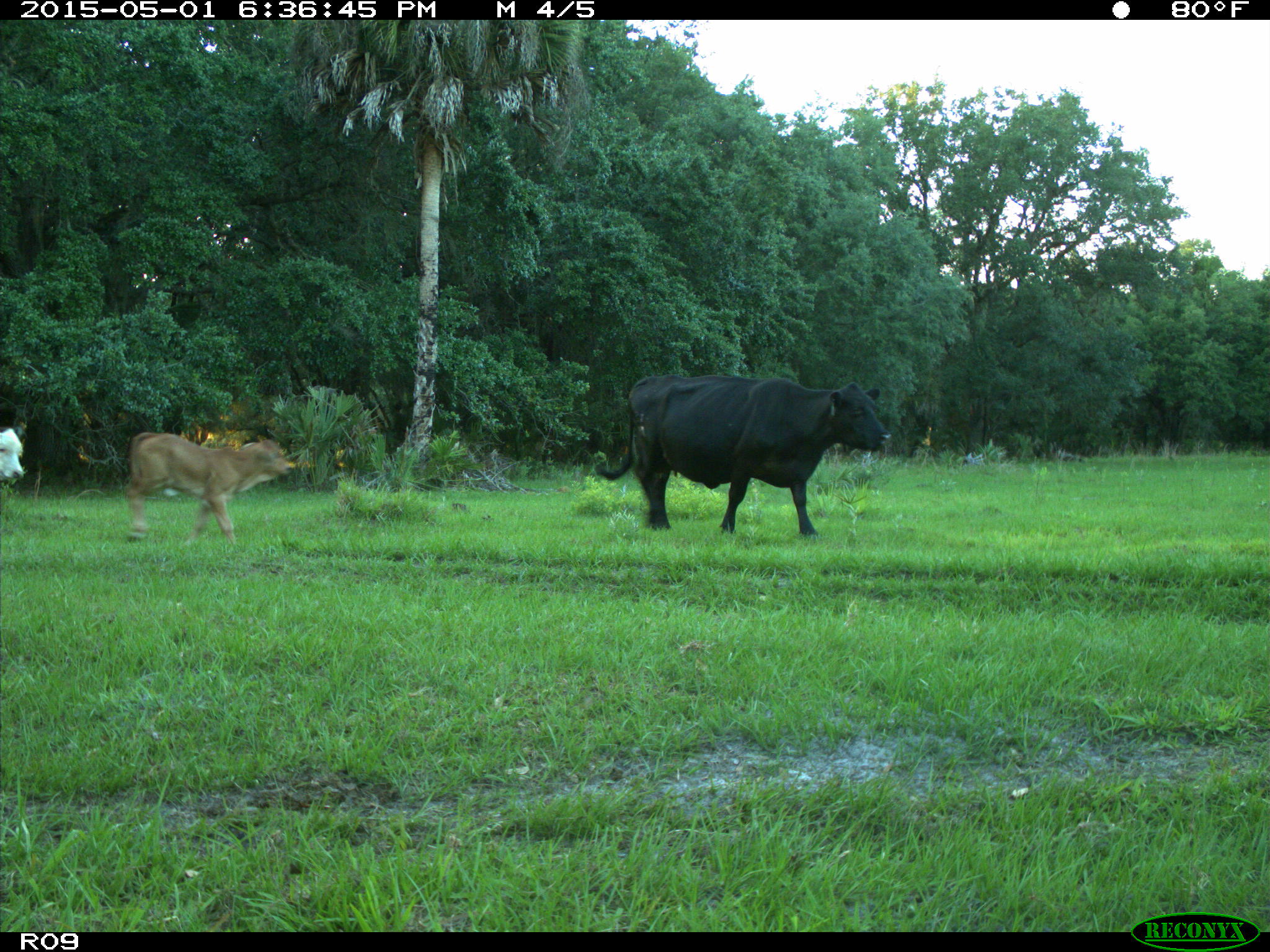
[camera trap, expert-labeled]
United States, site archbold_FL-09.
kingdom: Animalia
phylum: Chordata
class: Mammalia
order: Artiodactyla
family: Bovidae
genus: Bos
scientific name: Bos taurus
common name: domestic cow